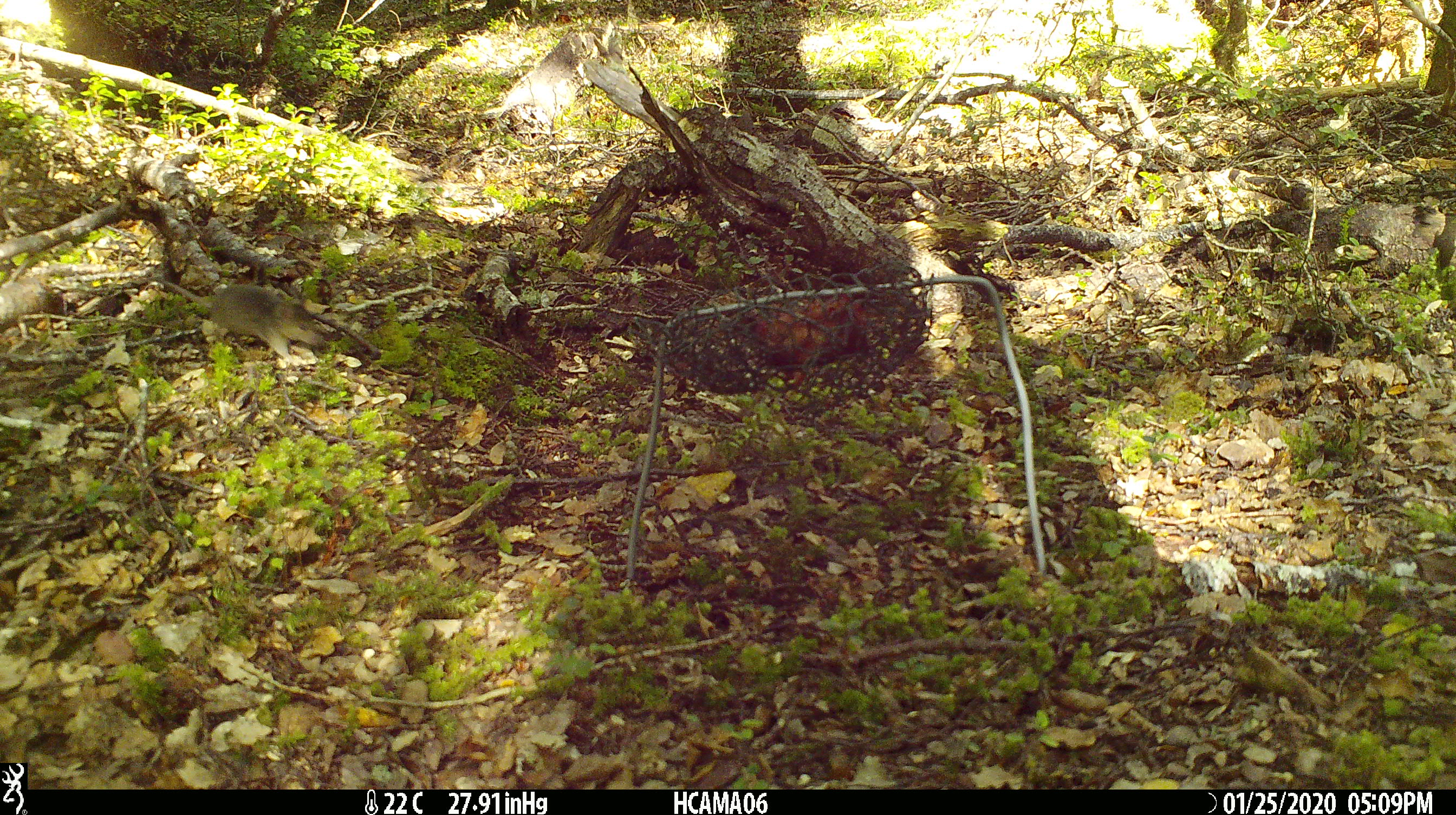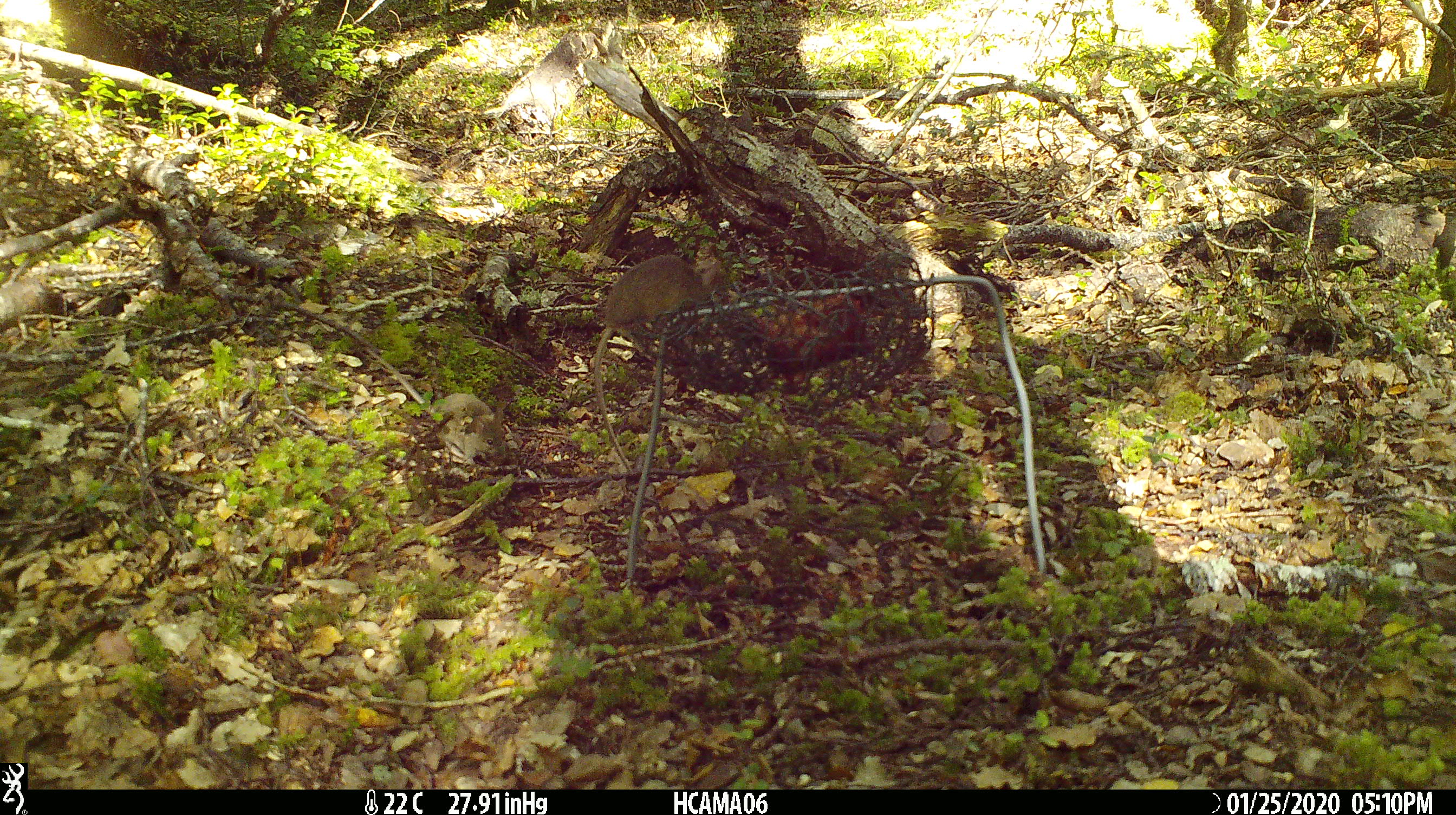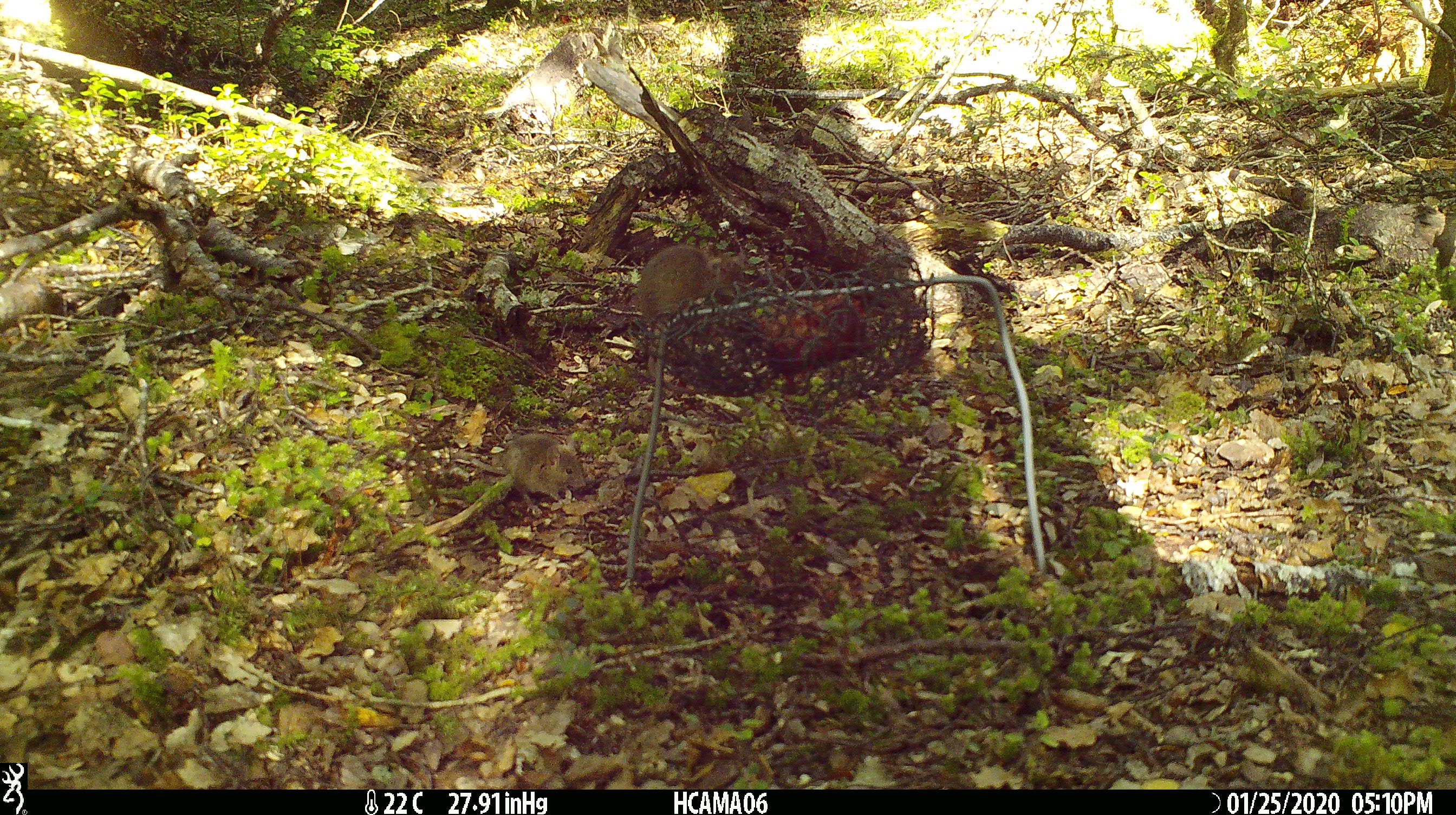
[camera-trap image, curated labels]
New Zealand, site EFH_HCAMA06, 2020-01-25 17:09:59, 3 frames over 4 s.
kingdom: Animalia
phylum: Chordata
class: Mammalia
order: Rodentia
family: Muridae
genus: Mus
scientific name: Mus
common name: mouse